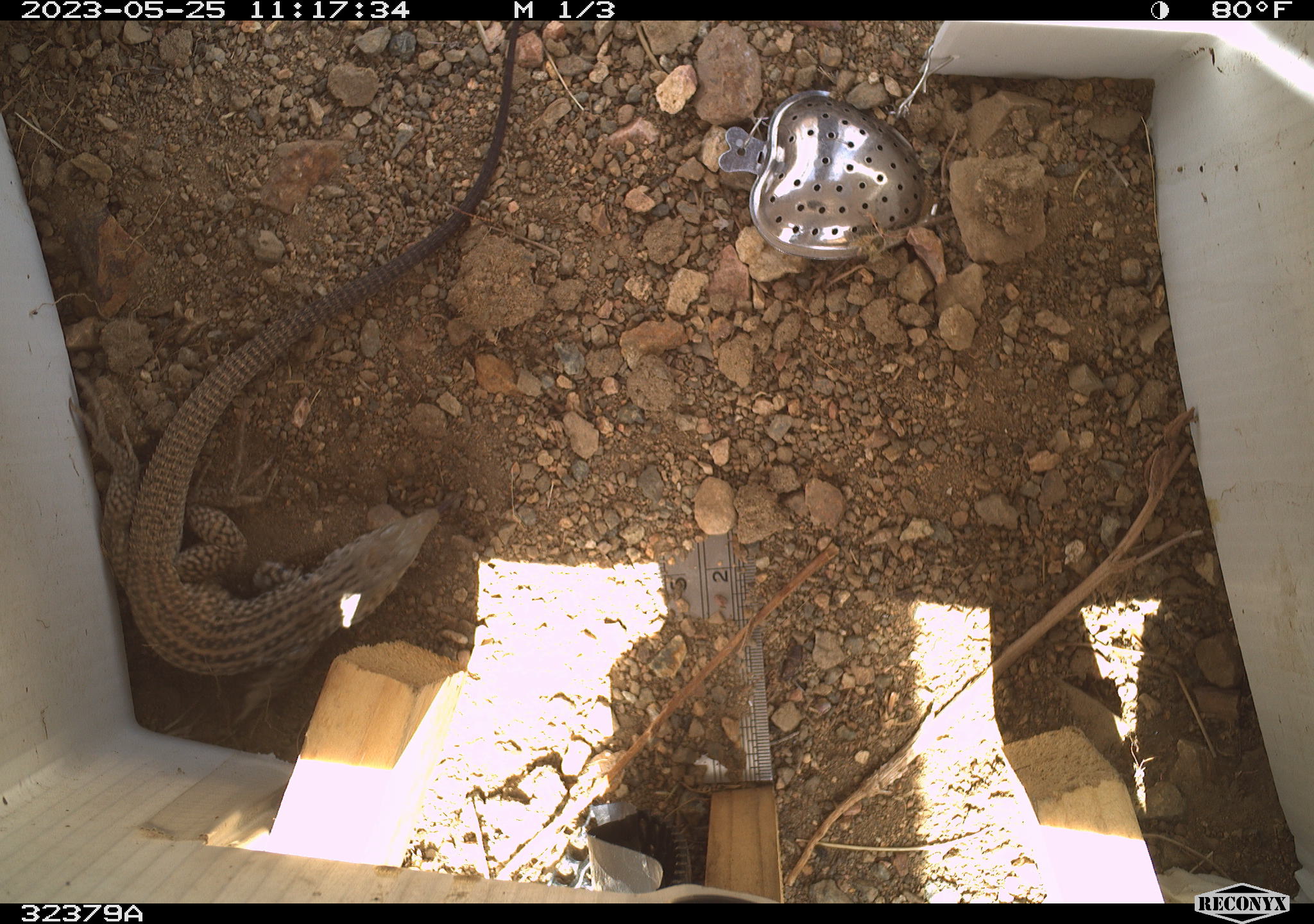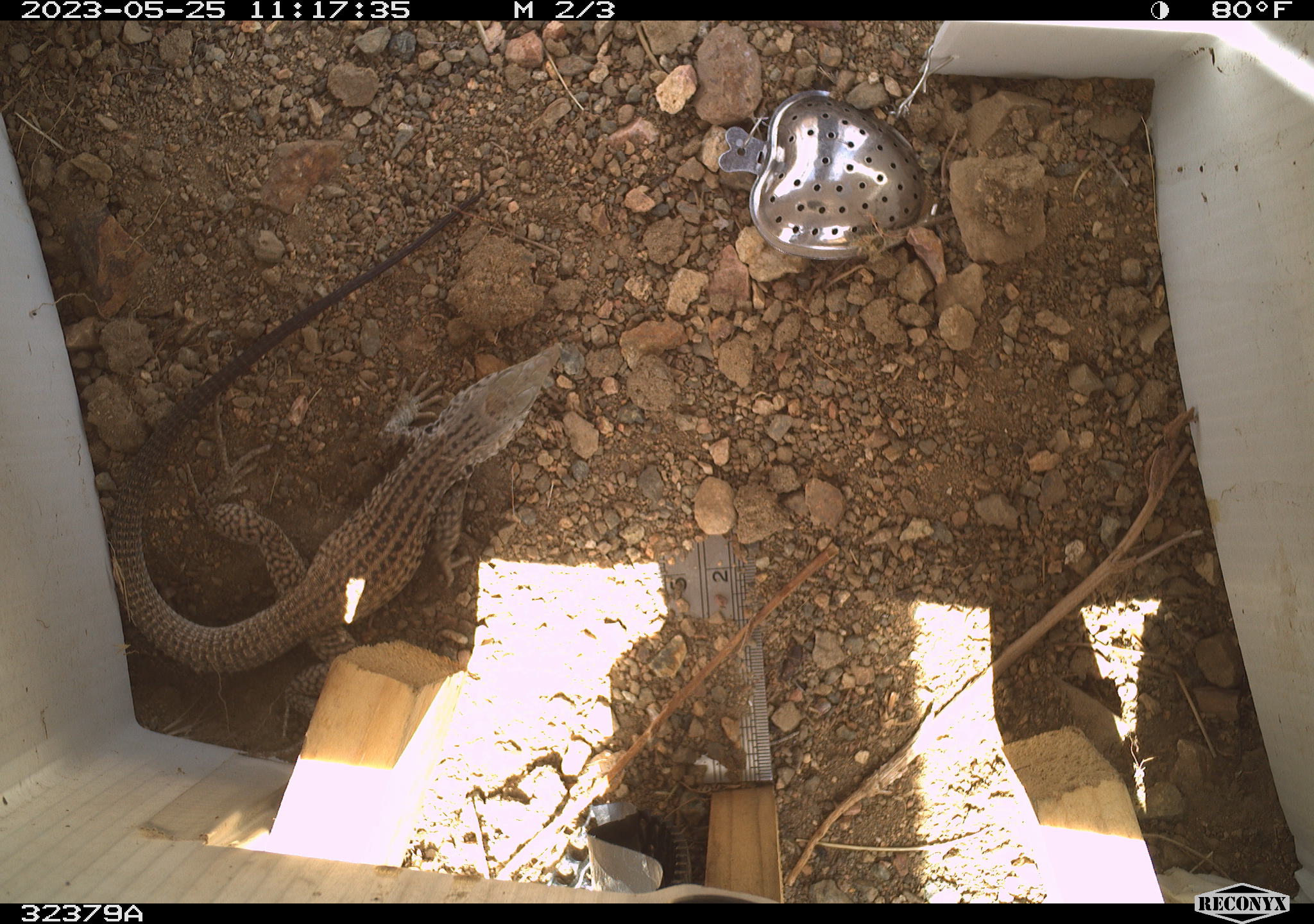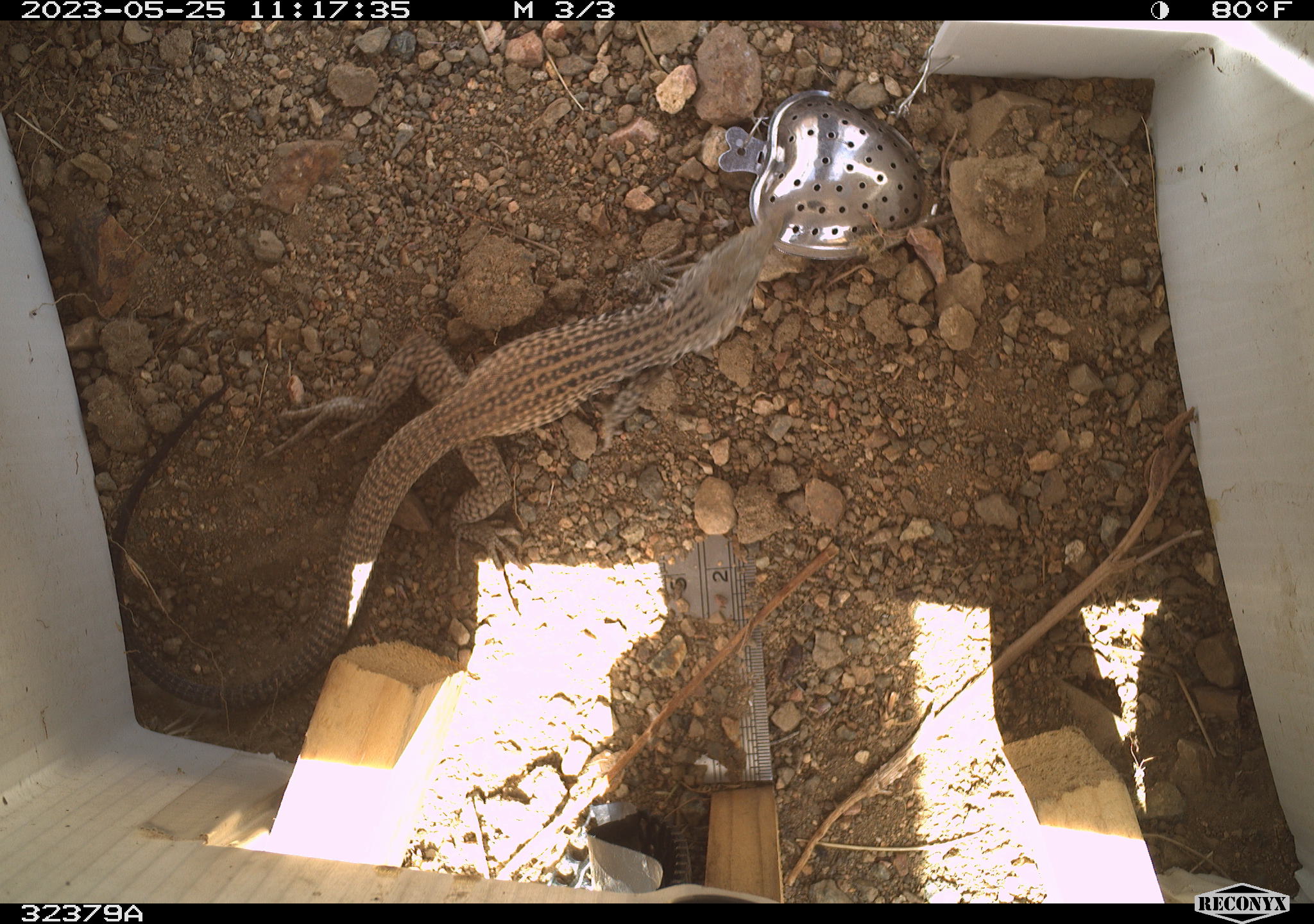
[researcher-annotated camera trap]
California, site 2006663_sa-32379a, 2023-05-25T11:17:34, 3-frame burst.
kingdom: Animalia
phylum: Chordata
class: Reptilia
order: Squamata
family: Teiidae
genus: Aspidoscelis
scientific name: Aspidoscelis tigris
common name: western whiptail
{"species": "western whiptail (Aspidoscelis tigris)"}